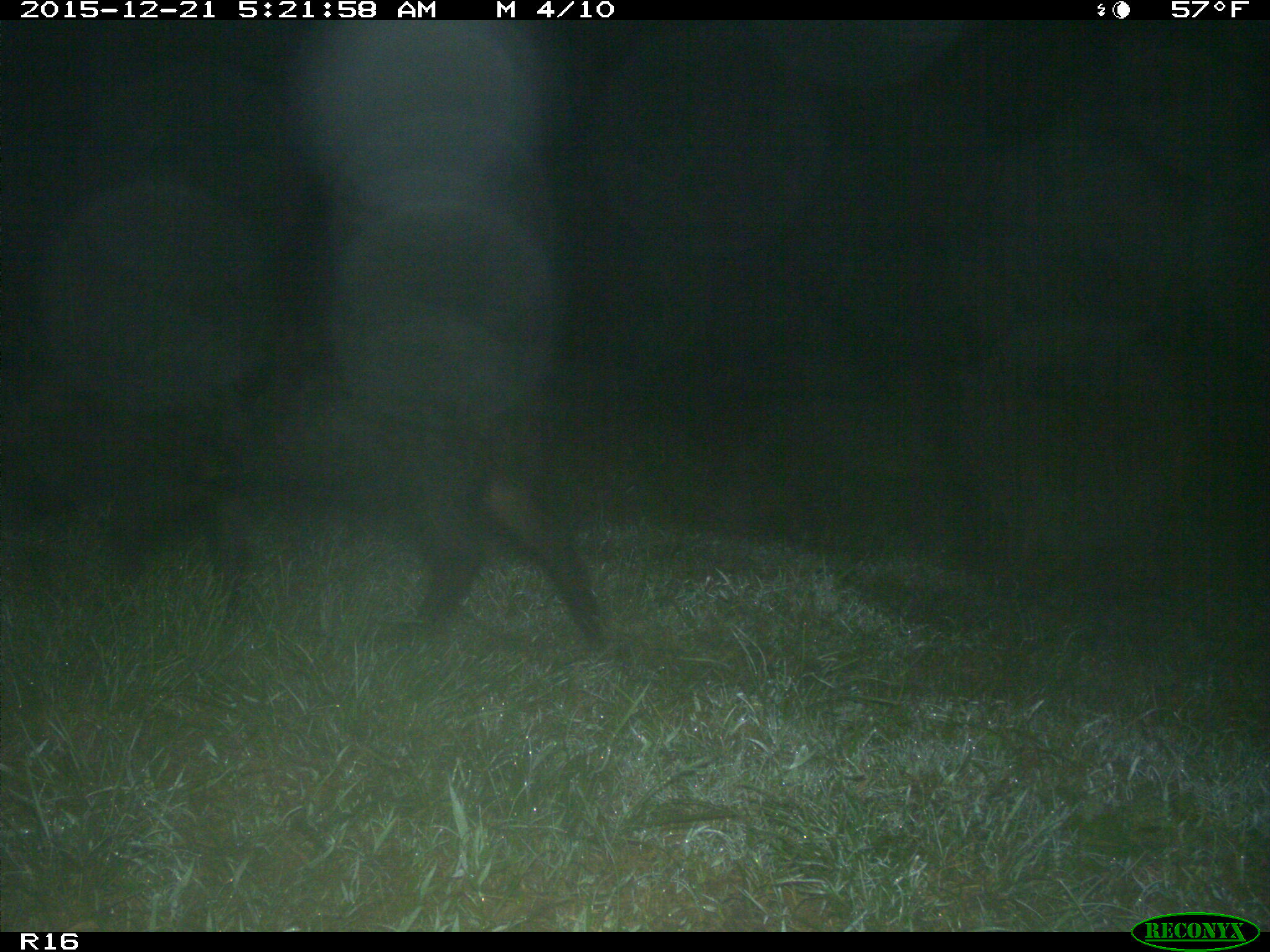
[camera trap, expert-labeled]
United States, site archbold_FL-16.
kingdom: Animalia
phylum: Chordata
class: Mammalia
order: Artiodactyla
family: Suidae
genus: Sus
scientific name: Sus scrofa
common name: wild boar